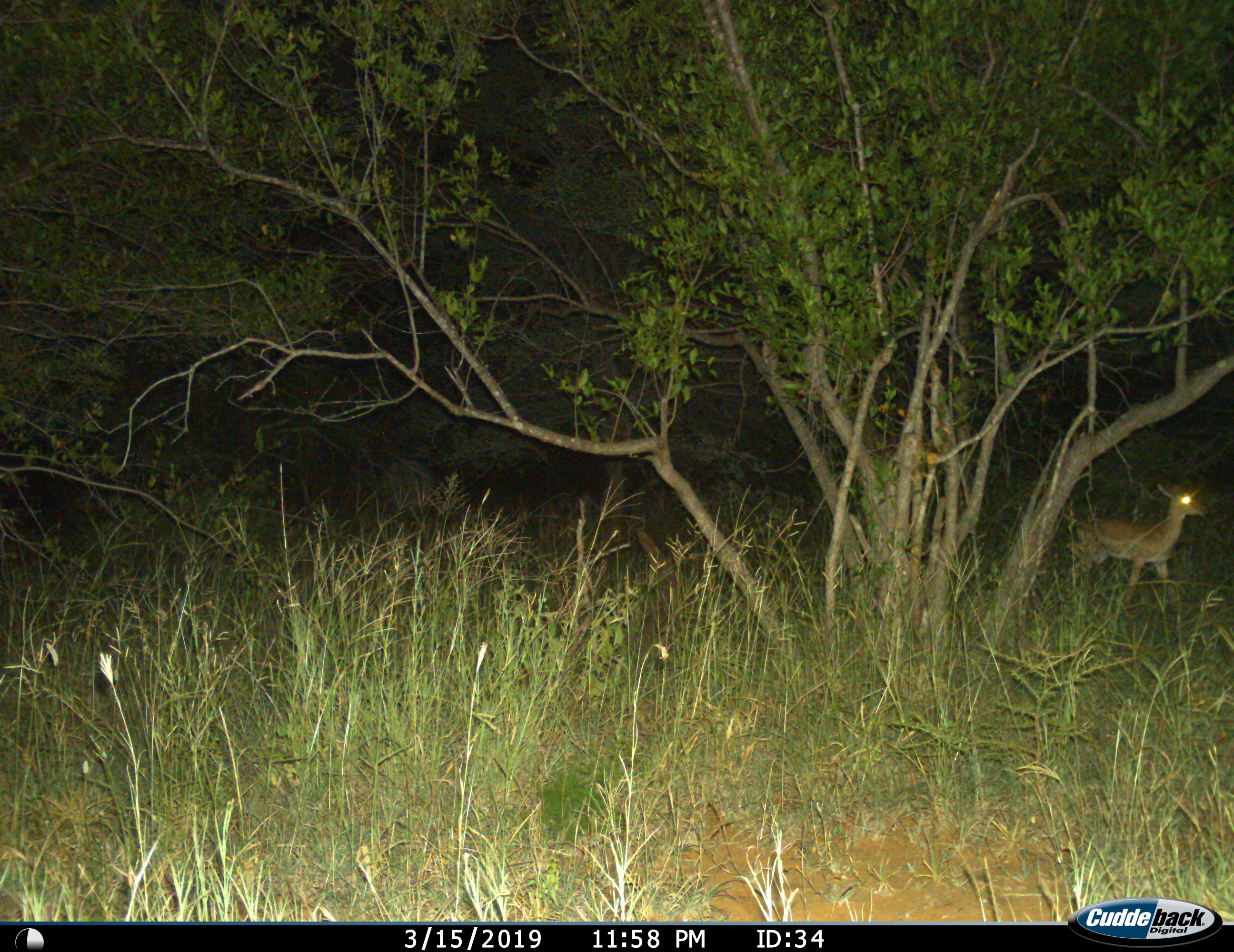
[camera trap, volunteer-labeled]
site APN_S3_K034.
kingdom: Animalia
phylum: Chordata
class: Mammalia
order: Artiodactyla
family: Bovidae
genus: Aepyceros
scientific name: Aepyceros melampus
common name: impala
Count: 1.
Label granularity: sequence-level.